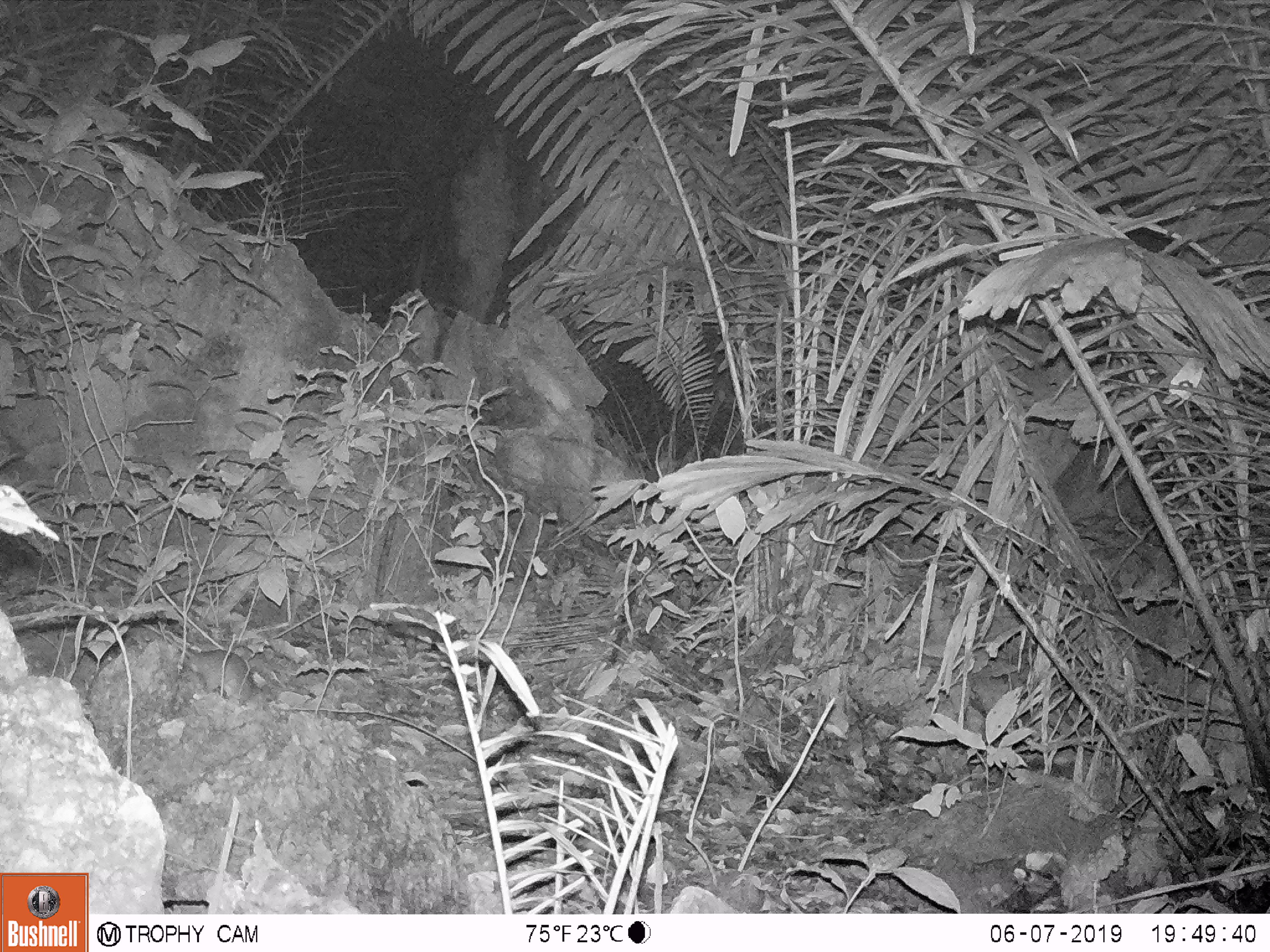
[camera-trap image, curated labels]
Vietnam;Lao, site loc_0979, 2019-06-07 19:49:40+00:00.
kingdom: Animalia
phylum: Chordata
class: Mammalia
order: Rodentia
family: Muridae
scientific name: Muridae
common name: old-world mice and rats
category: unidentified murid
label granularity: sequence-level